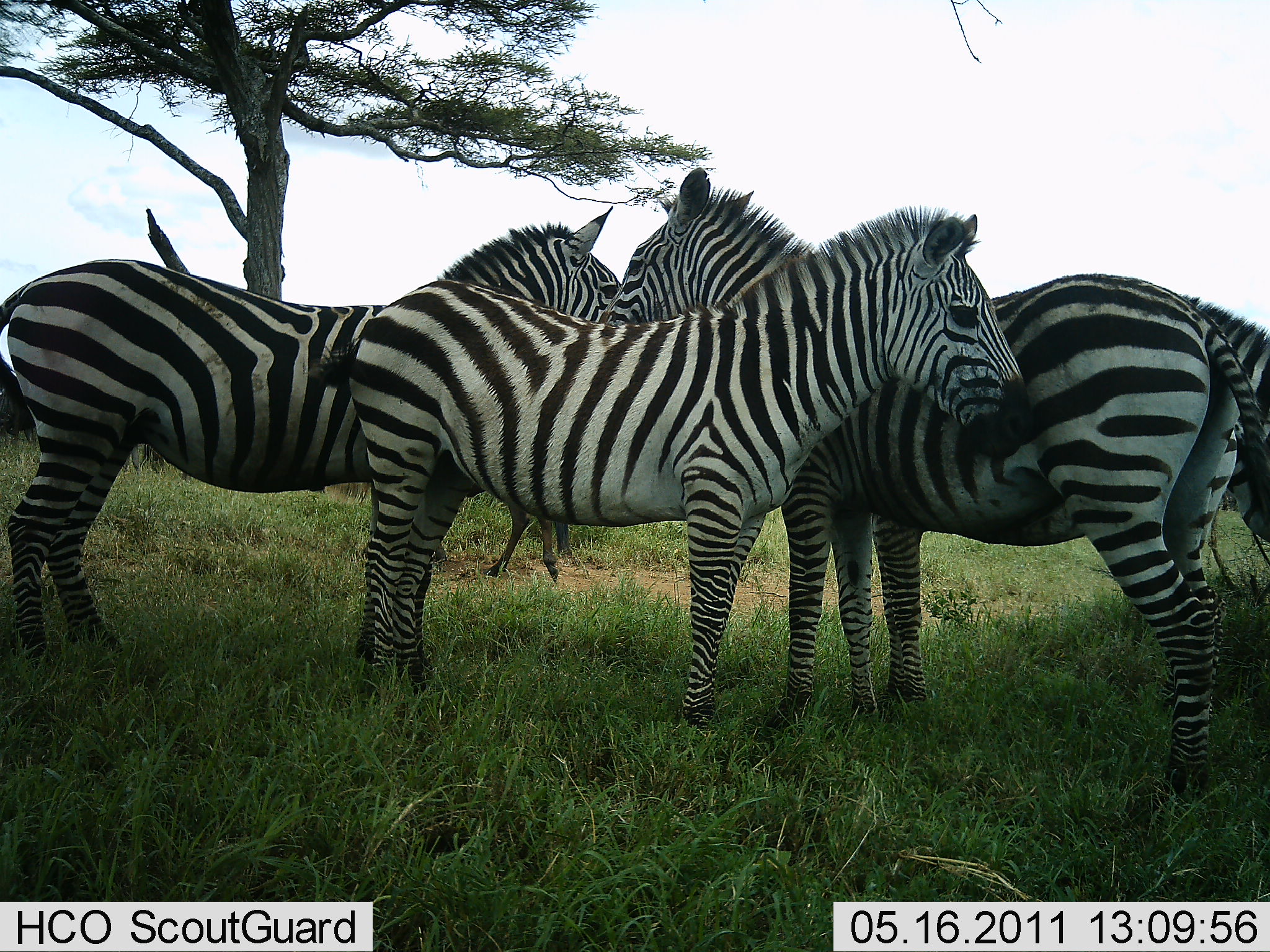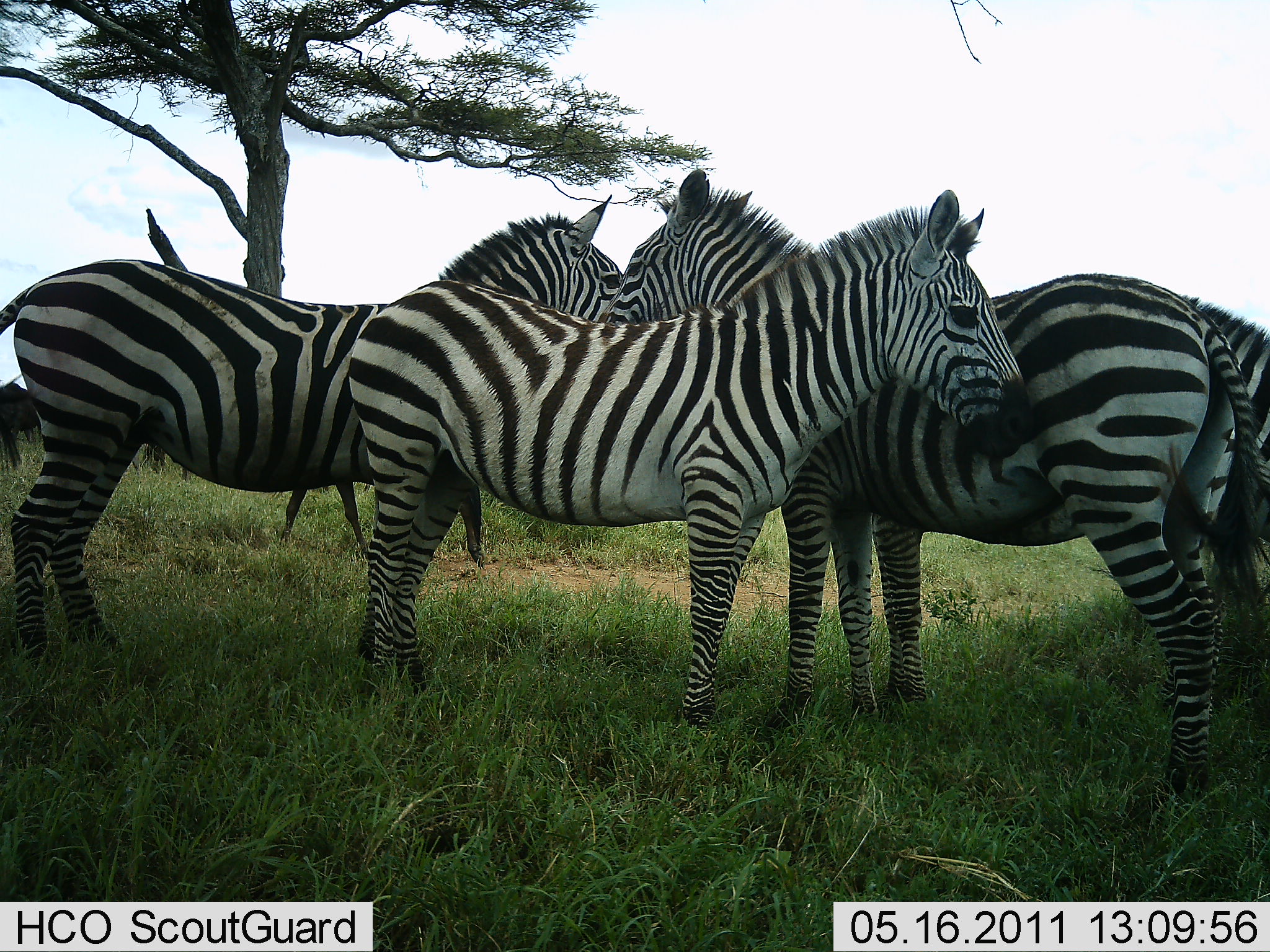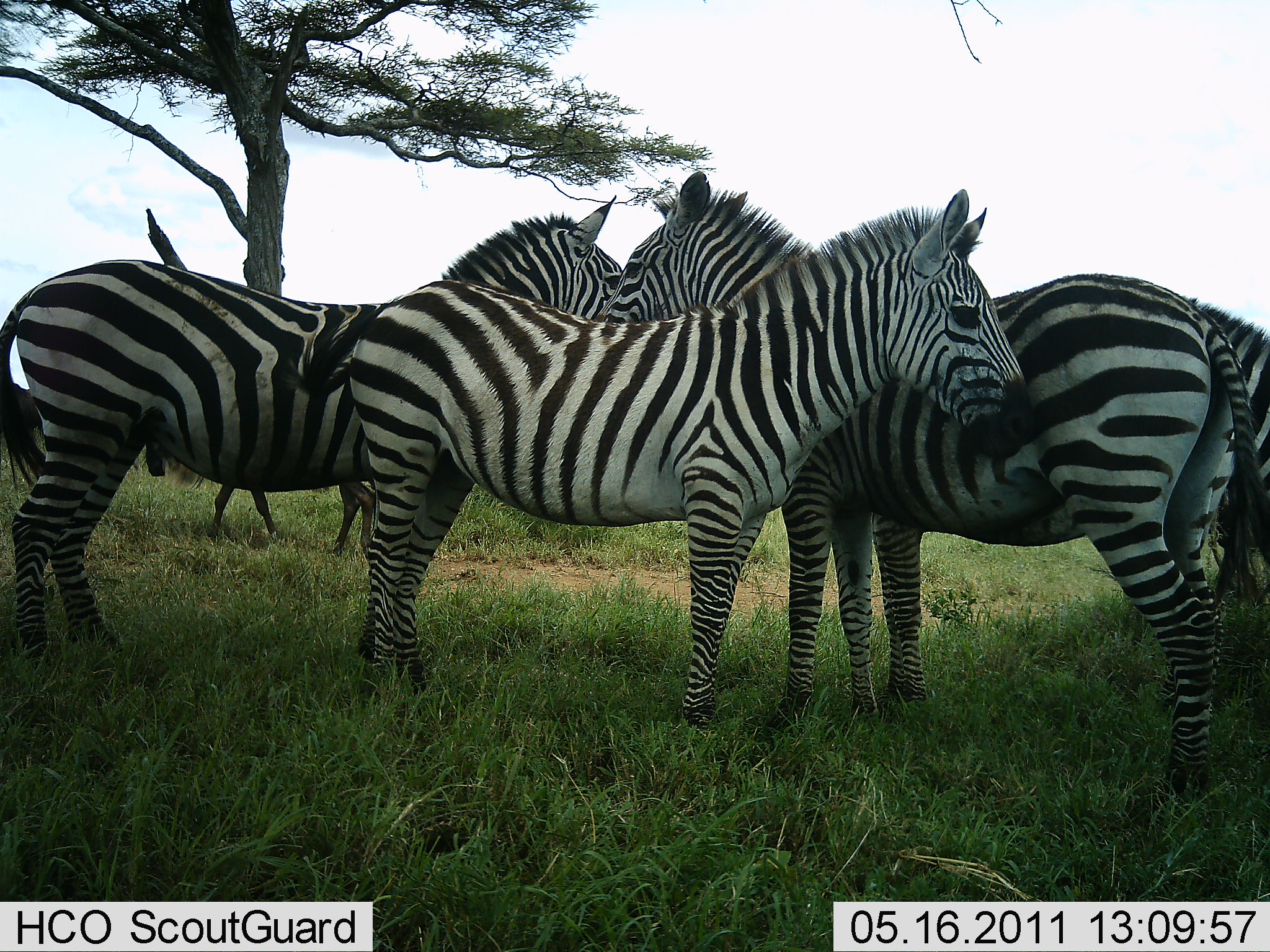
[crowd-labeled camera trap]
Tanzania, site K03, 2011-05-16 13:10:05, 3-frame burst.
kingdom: Animalia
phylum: Chordata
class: Mammalia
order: Perissodactyla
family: Equidae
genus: Equus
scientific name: Equus quagga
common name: plains zebra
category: zebra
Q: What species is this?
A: Zebra (plains zebra) (Equus quagga).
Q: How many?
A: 4.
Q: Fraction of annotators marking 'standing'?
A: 93%.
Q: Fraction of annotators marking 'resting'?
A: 20%.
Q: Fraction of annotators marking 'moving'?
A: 13%.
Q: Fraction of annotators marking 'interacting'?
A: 27%.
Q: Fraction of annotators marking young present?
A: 13%.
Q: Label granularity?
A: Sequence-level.